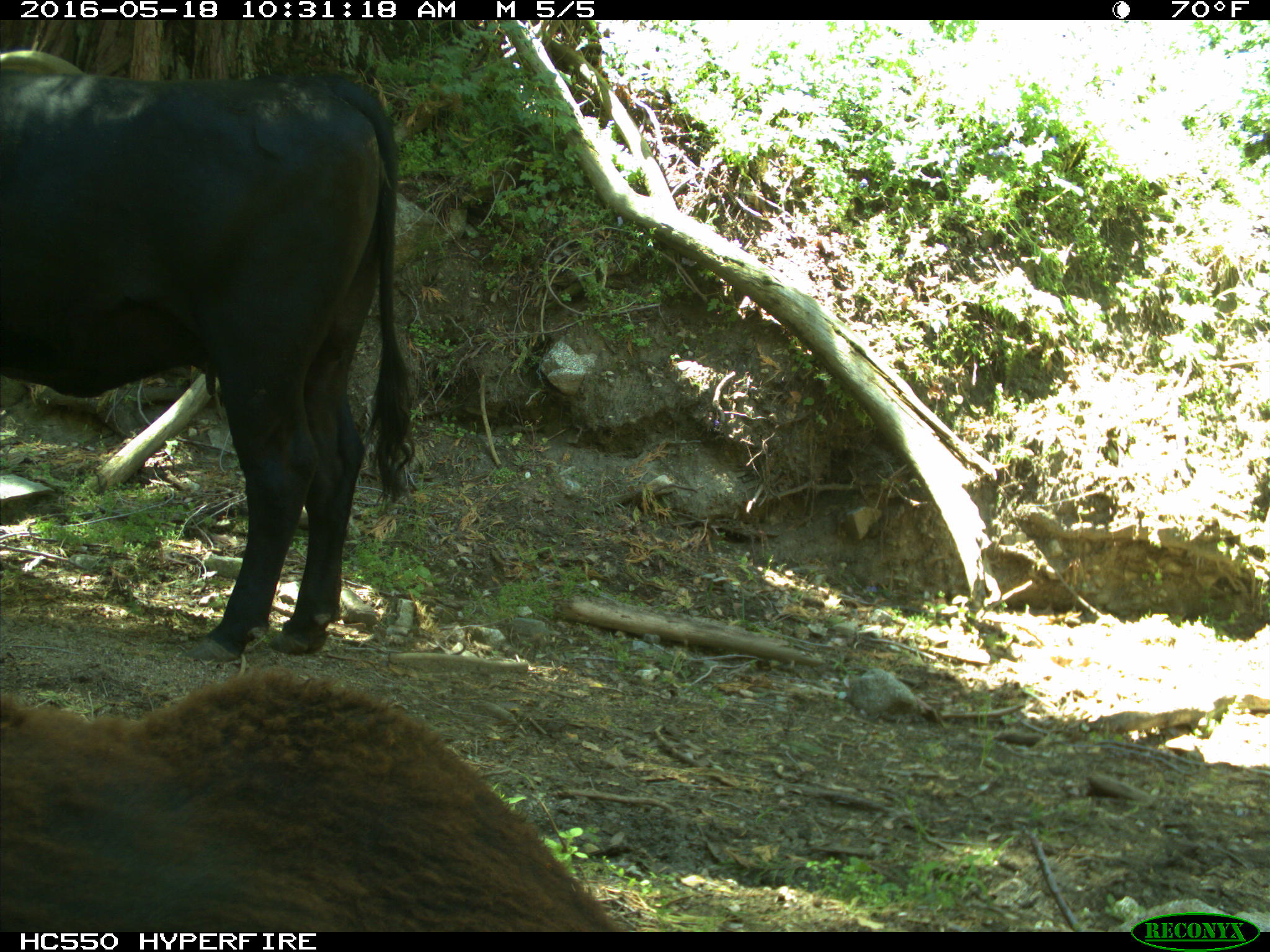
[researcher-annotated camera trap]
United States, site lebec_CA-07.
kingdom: Animalia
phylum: Chordata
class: Mammalia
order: Artiodactyla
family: Bovidae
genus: Bos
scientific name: Bos taurus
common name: domestic cow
Bos taurus (domestic cow).